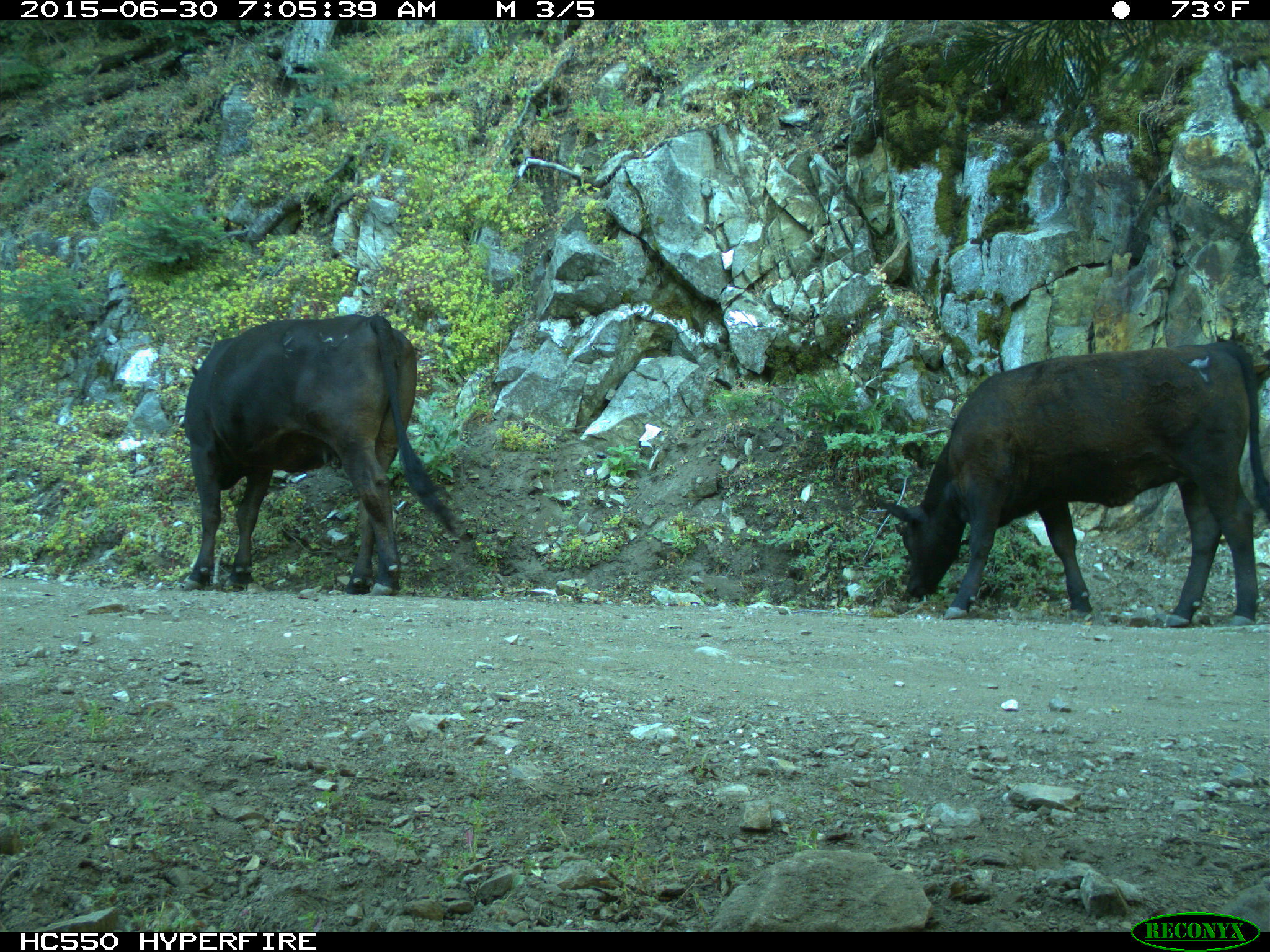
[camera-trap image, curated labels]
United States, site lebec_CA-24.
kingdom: Animalia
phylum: Chordata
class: Mammalia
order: Artiodactyla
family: Bovidae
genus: Bos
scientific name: Bos taurus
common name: domestic cow